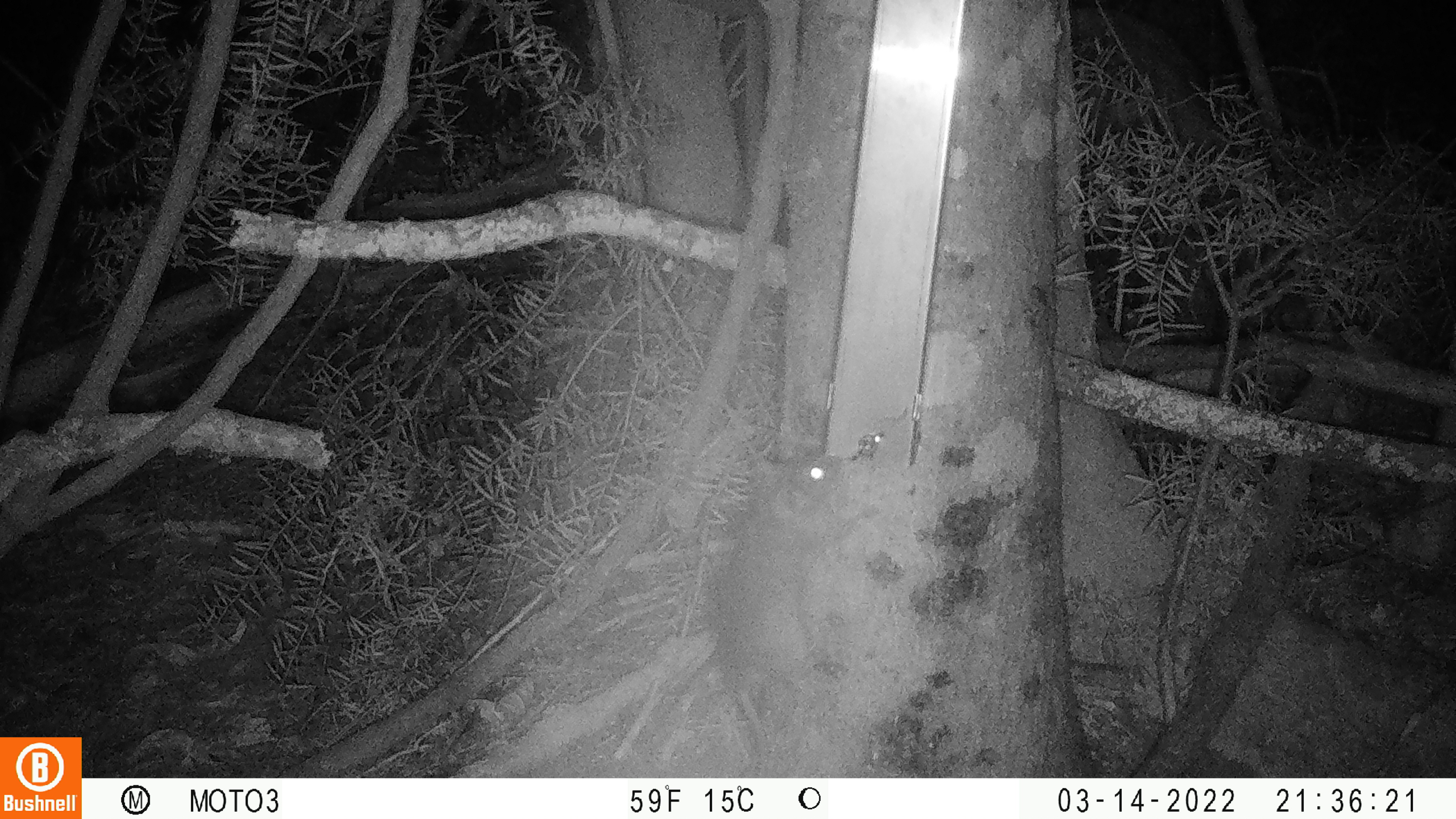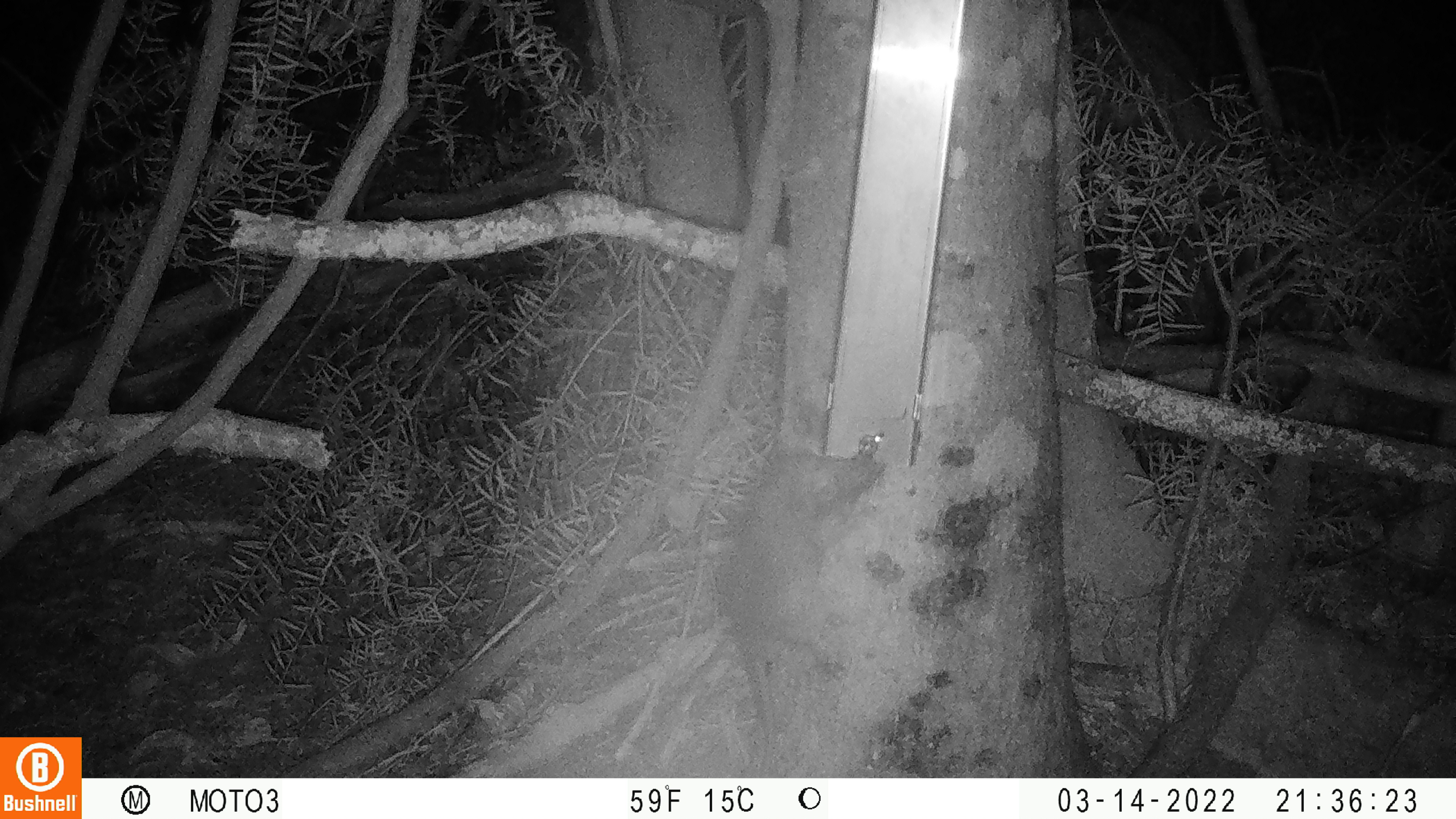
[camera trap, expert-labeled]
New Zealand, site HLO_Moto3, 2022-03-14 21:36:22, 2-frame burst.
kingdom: Animalia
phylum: Chordata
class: Mammalia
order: Rodentia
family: Muridae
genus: Rattus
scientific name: Rattus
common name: rat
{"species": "rat (Rattus)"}